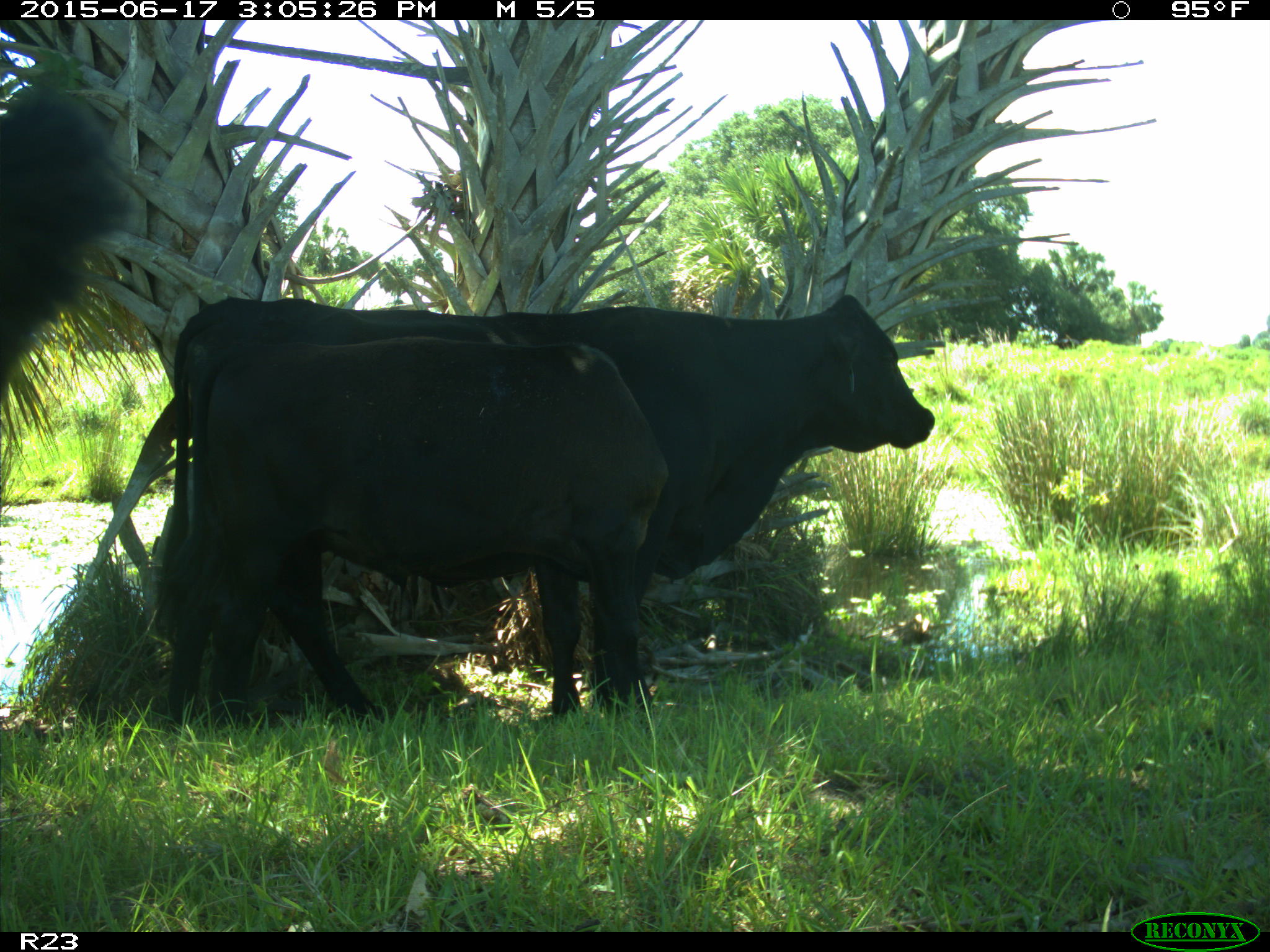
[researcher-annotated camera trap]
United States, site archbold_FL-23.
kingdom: Animalia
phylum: Chordata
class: Mammalia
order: Artiodactyla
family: Bovidae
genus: Bos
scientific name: Bos taurus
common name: domestic cow